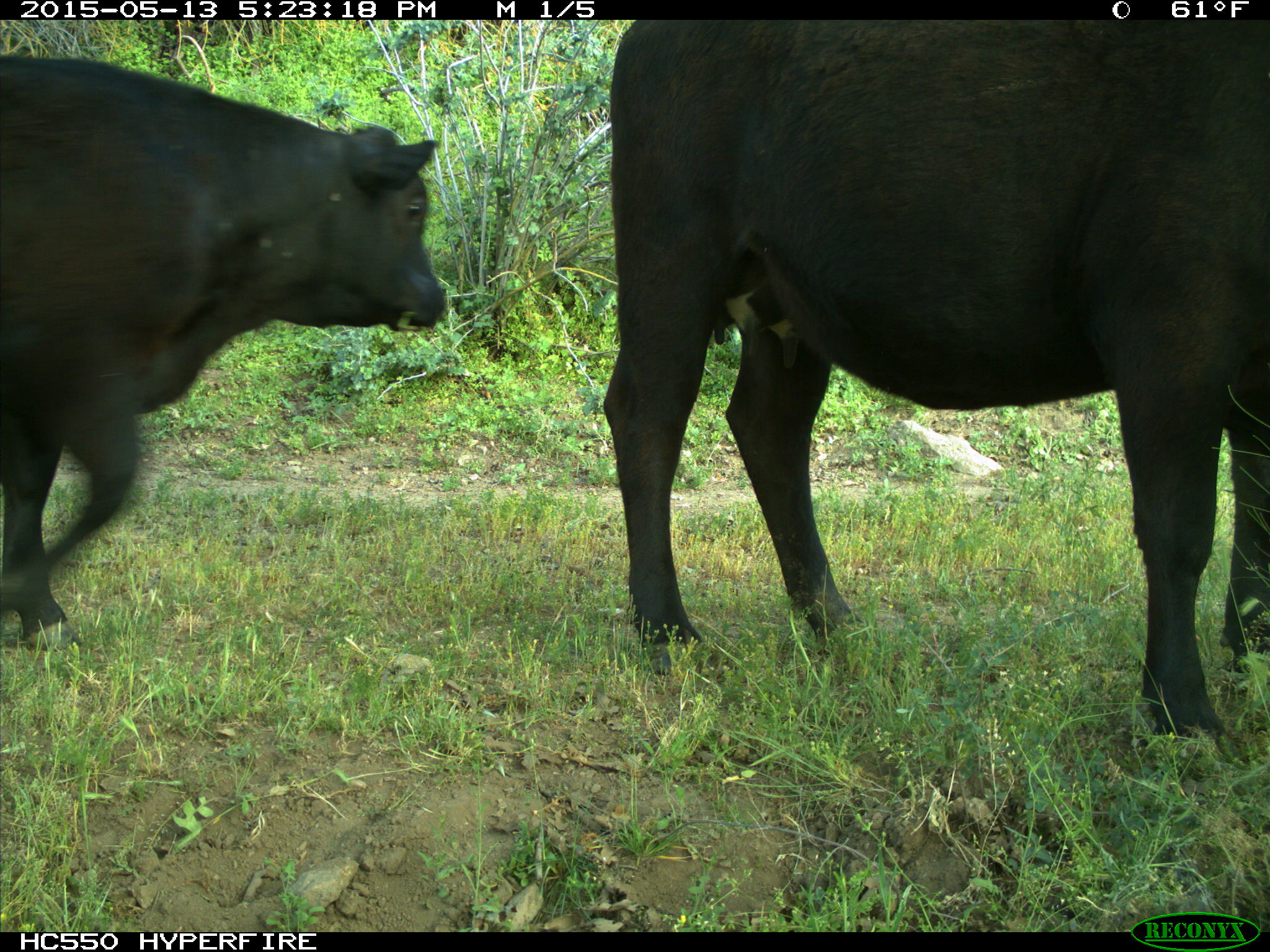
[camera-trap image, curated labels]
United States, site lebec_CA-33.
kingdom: Animalia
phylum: Chordata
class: Mammalia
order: Artiodactyla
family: Bovidae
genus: Bos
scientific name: Bos taurus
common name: domestic cow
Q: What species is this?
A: Bos taurus (domestic cow).